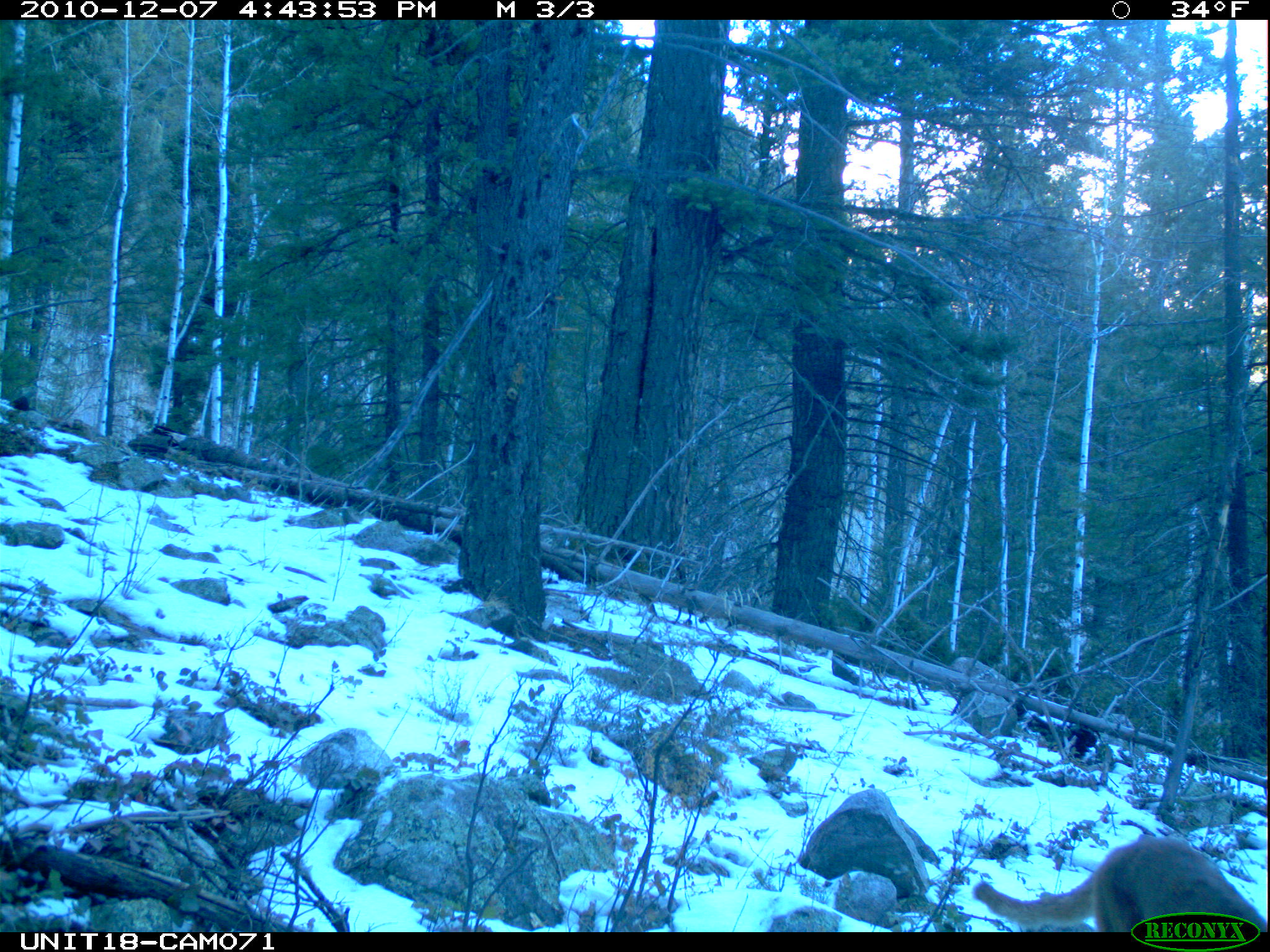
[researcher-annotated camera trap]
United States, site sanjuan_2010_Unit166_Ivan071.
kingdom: Animalia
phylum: Chordata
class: Mammalia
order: Carnivora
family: Felidae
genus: Puma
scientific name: Puma concolor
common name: mountain lion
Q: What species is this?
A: Puma concolor (mountain lion).